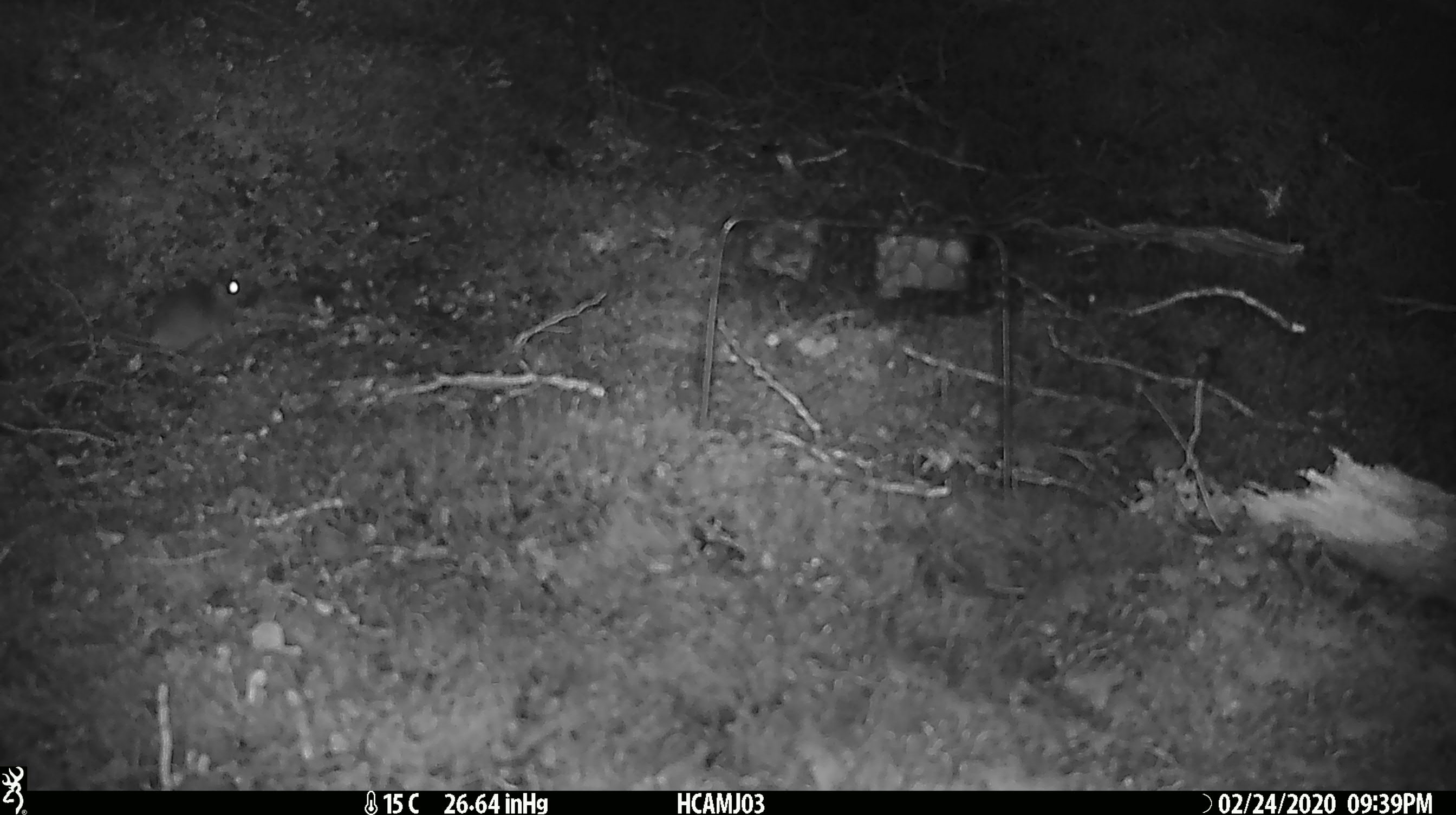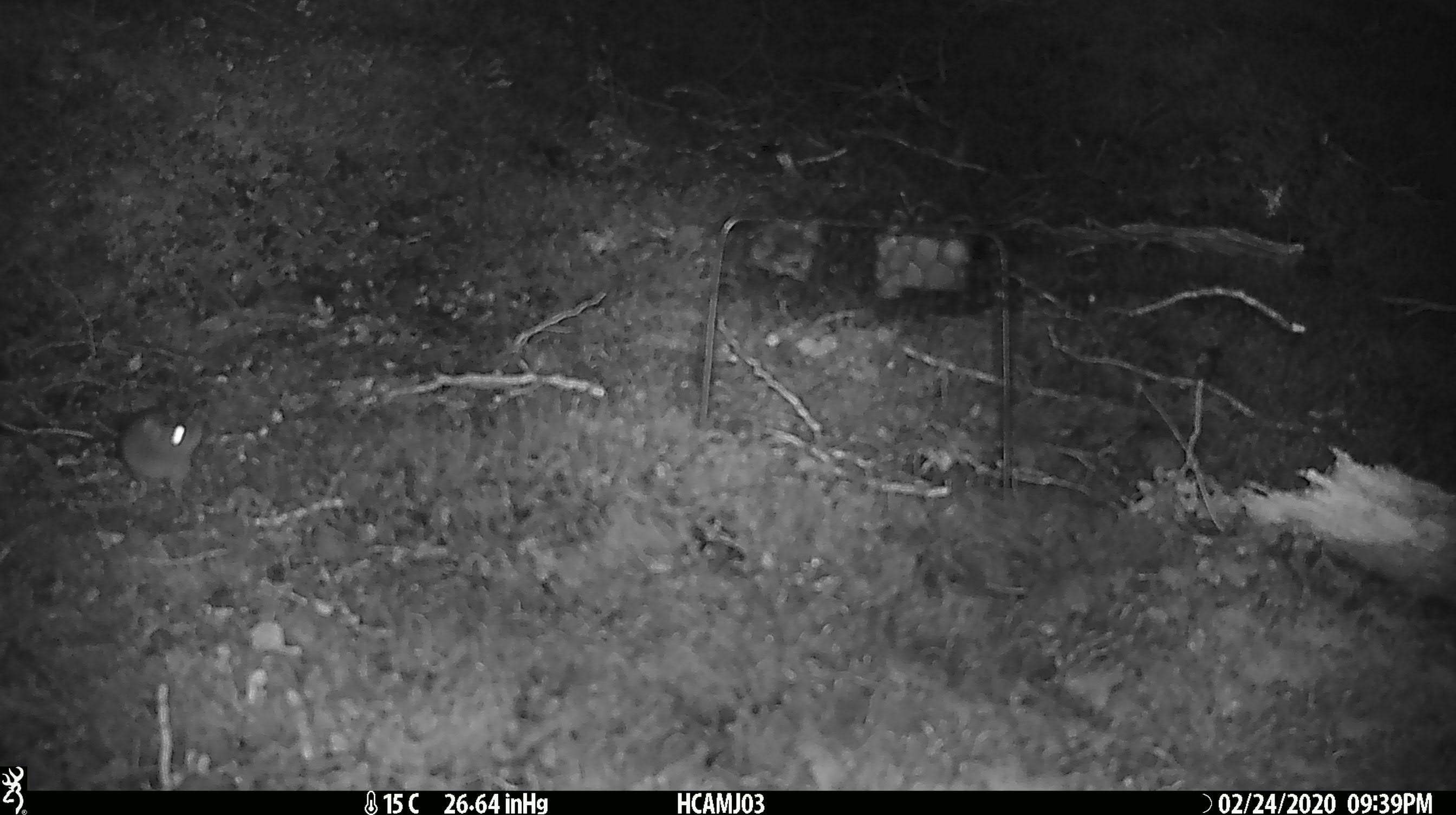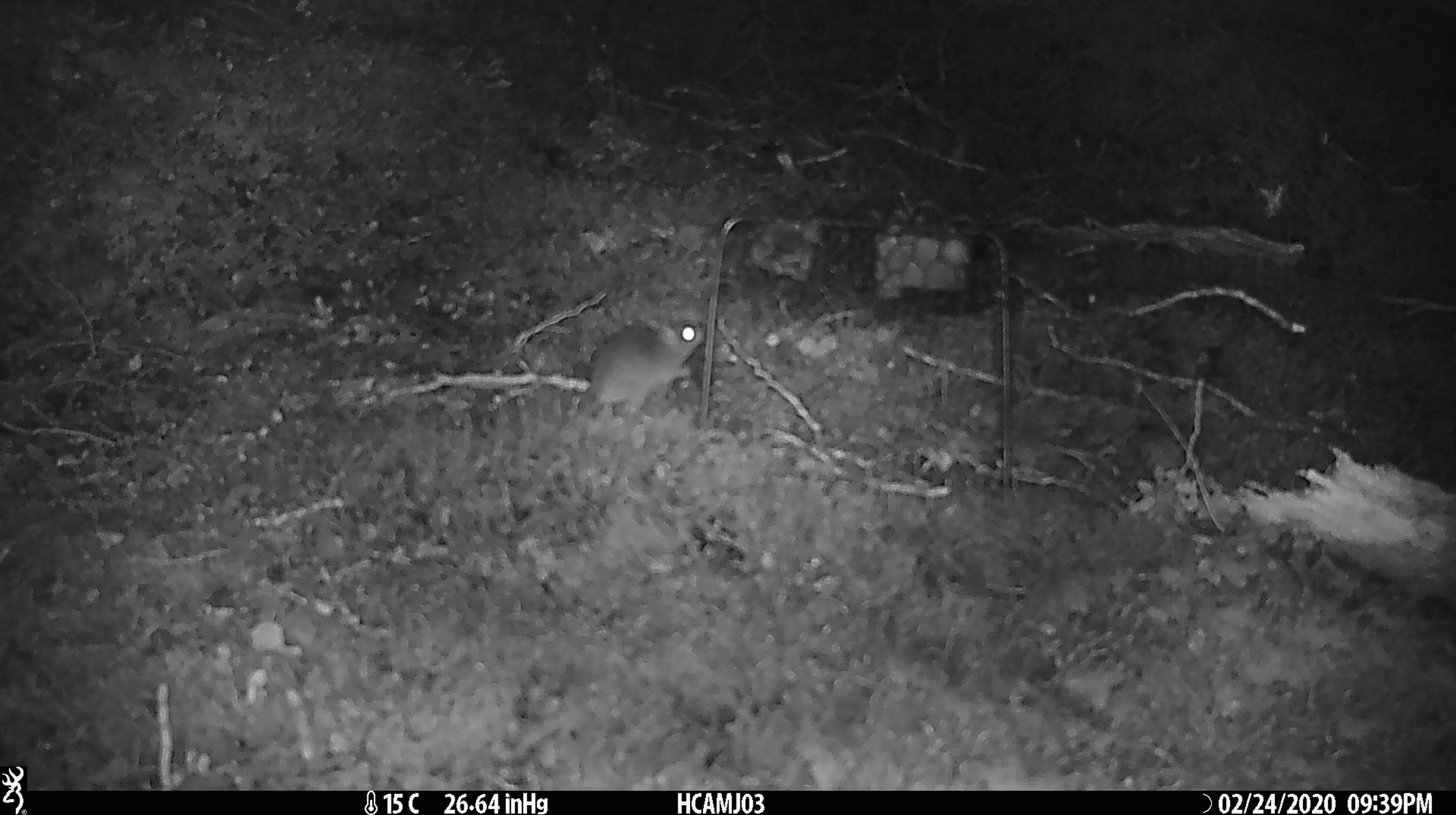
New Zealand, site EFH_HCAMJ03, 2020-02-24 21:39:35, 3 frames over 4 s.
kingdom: Animalia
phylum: Chordata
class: Mammalia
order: Rodentia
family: Muridae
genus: Mus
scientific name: Mus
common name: mouse